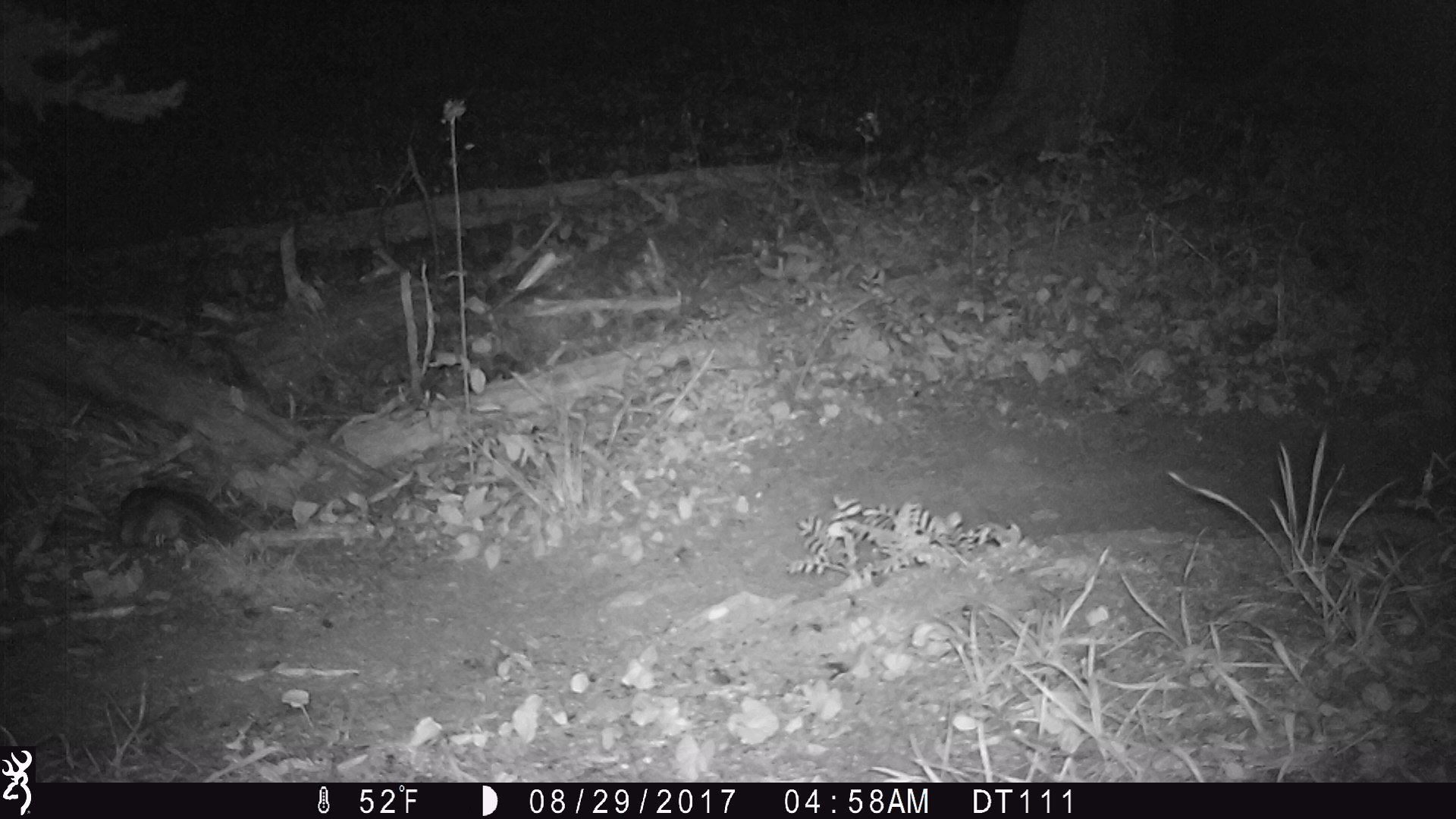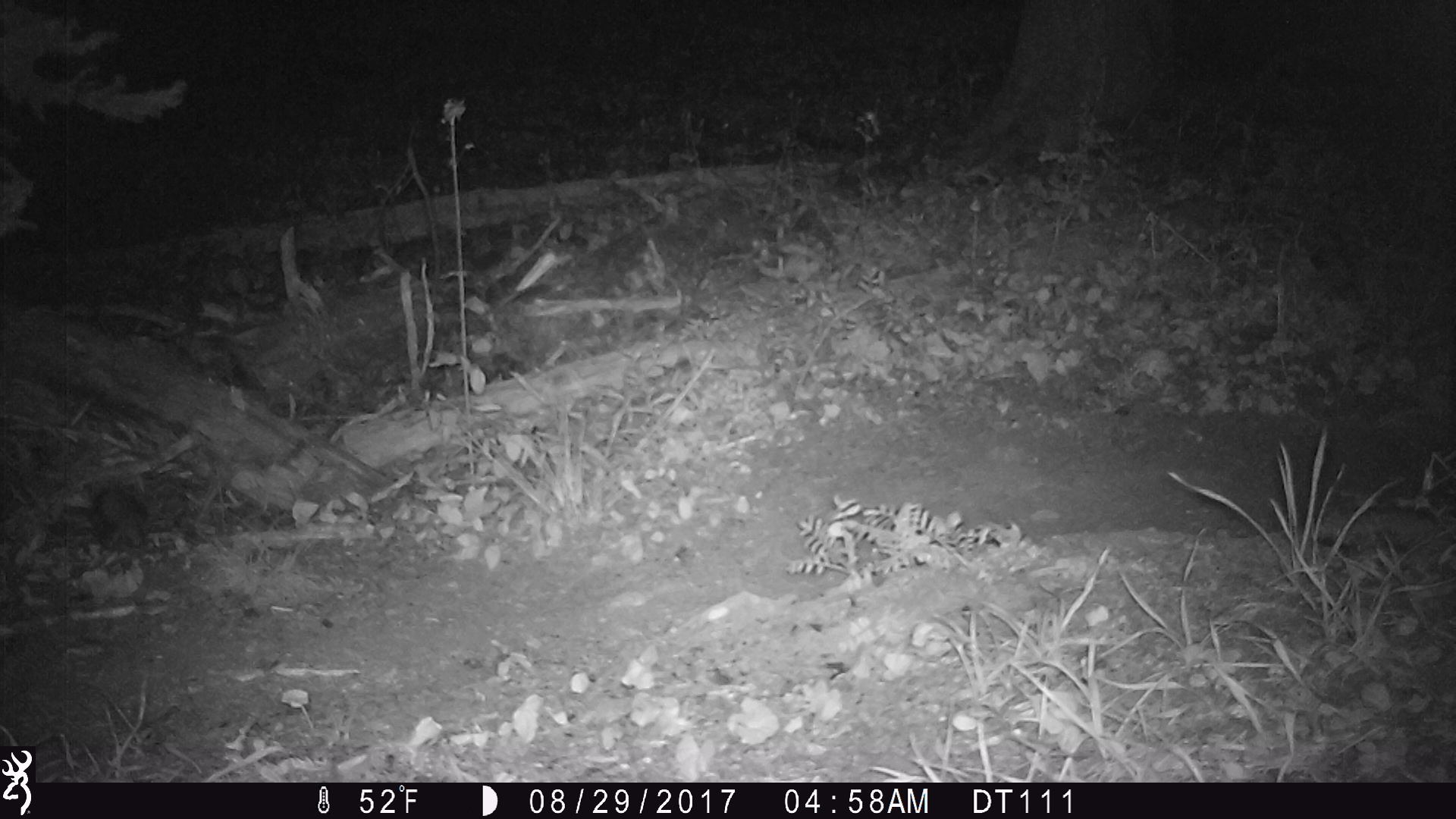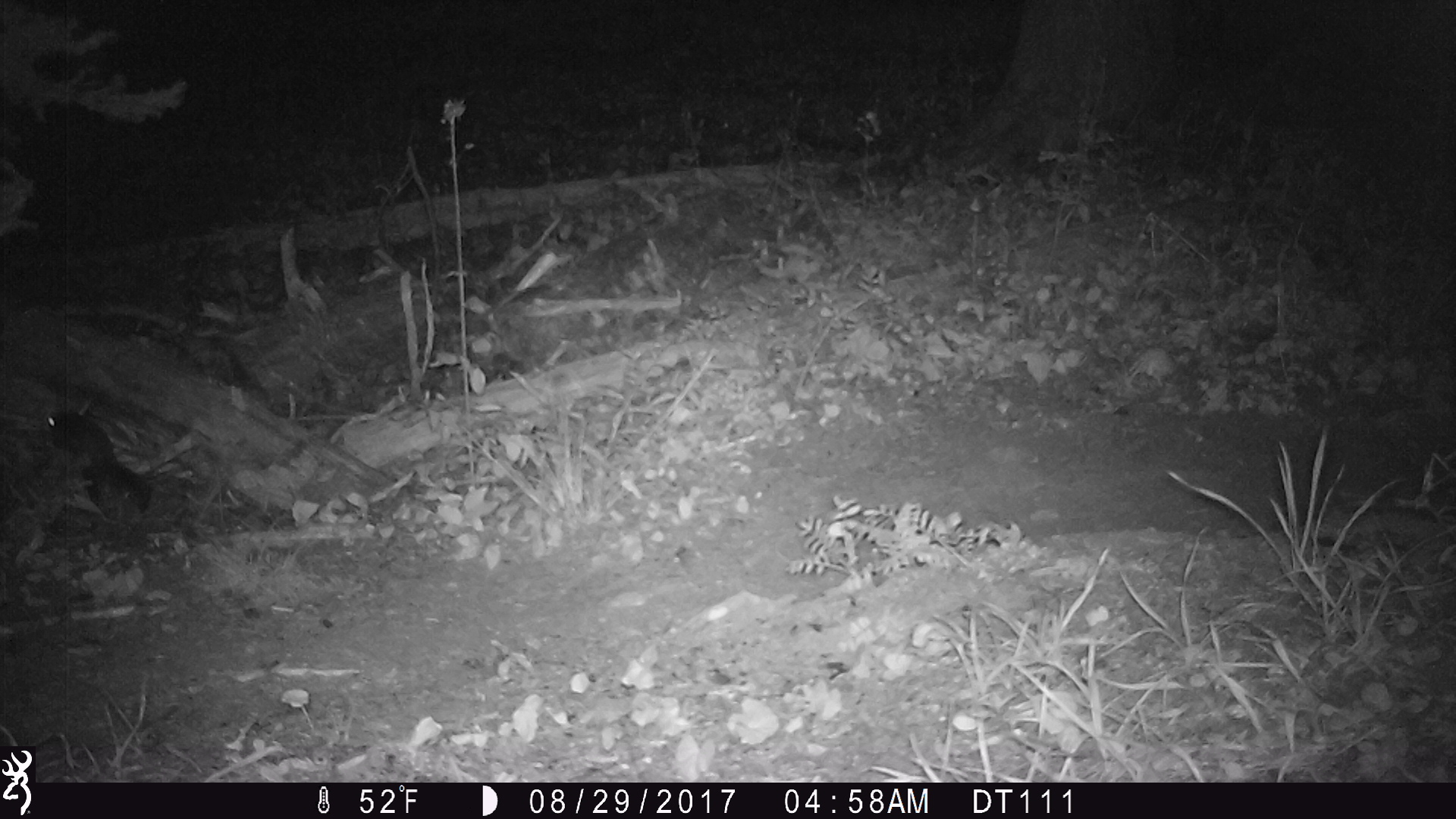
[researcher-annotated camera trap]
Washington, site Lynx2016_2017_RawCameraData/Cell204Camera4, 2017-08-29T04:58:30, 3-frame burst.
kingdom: Animalia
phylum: Chordata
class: Mammalia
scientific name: Mammalia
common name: small mammal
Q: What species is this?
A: Small mammal (Mammalia).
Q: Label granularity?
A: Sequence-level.